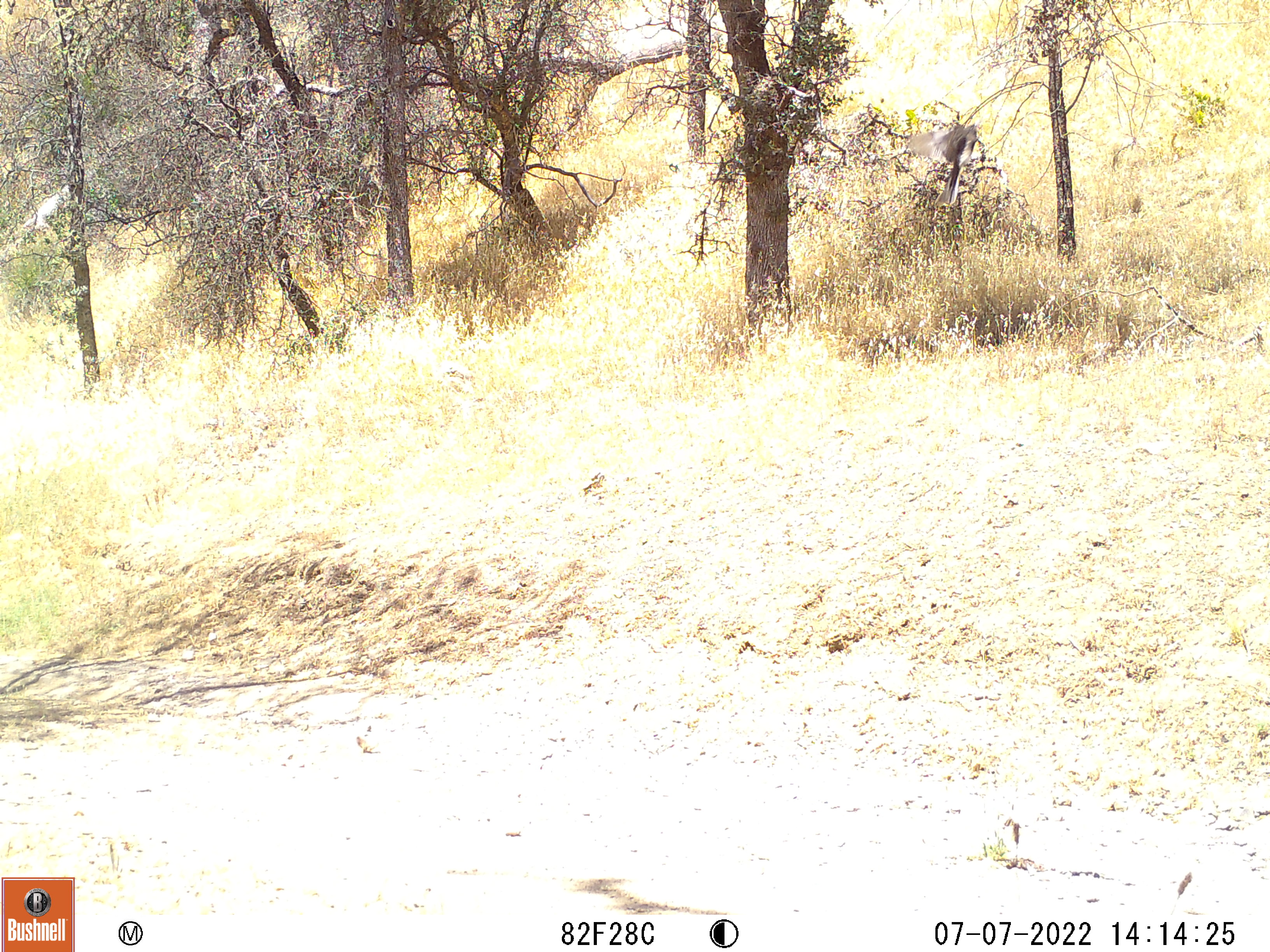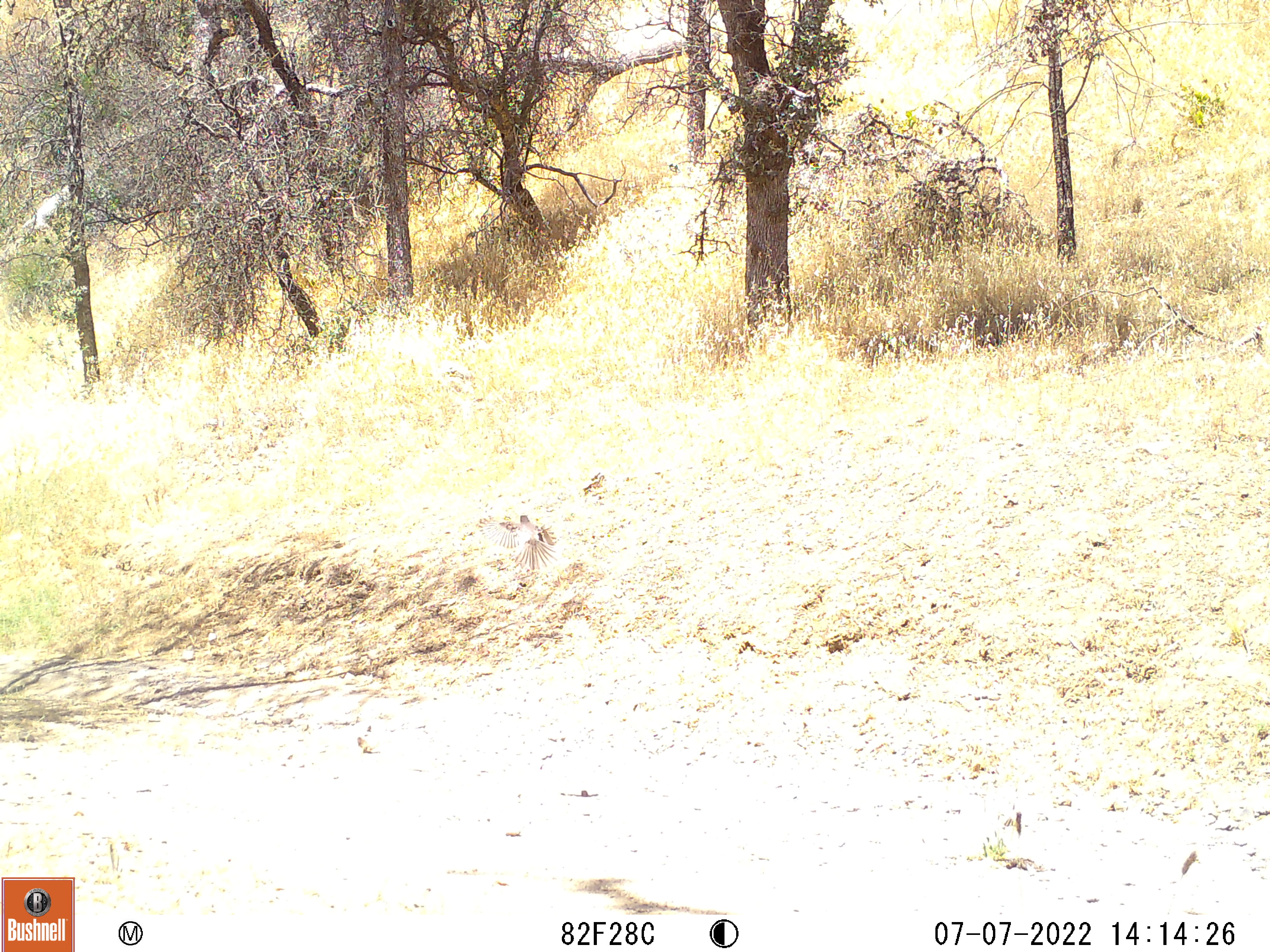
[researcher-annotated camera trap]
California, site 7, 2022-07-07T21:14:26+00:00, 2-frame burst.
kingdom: Animalia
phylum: Chordata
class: Aves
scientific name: Aves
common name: bird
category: unknown bird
Unknown bird (bird) (Aves).